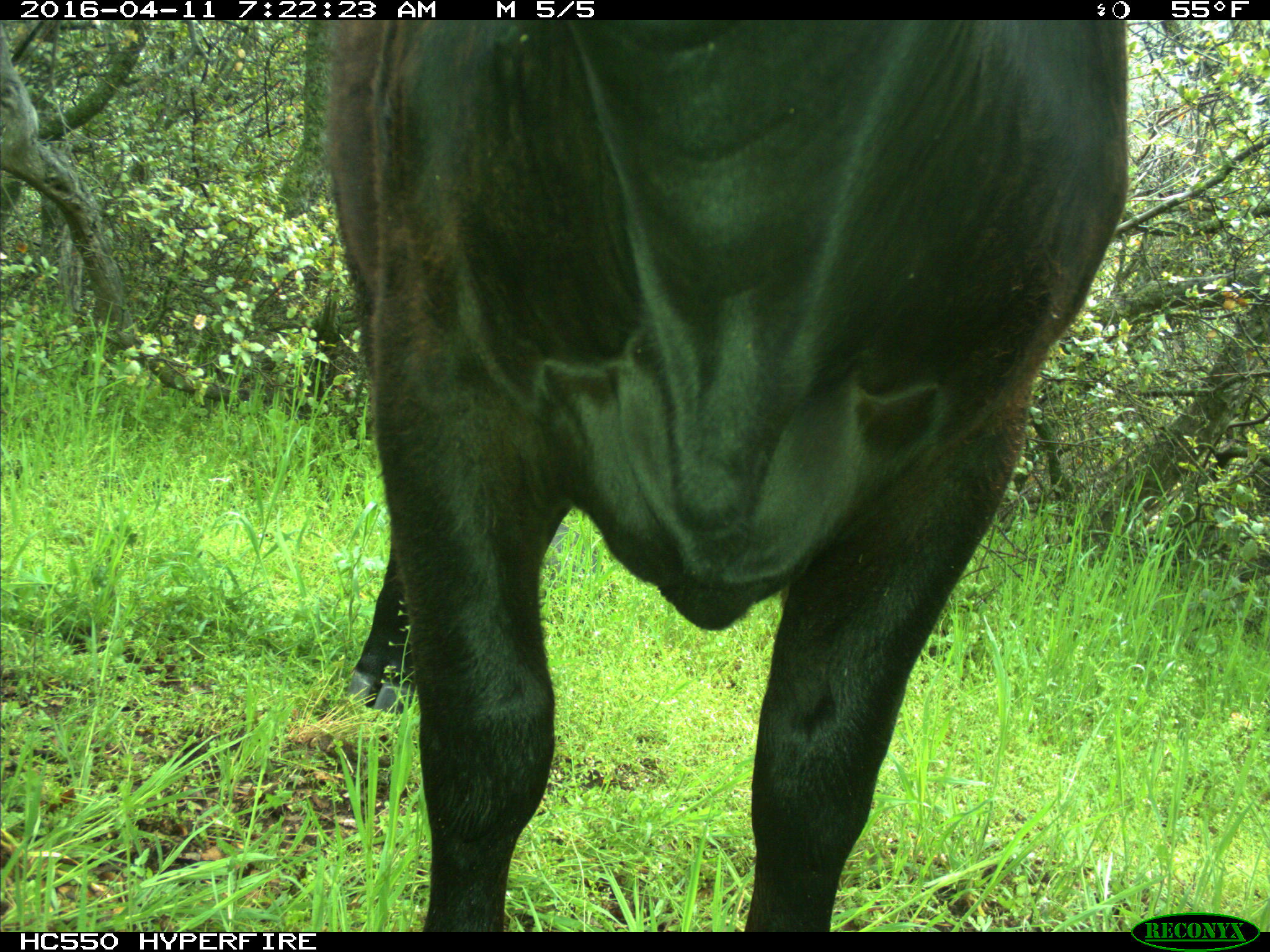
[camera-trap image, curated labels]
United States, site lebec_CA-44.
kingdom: Animalia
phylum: Chordata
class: Mammalia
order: Artiodactyla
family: Bovidae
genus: Bos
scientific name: Bos taurus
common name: domestic cow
Bos taurus (domestic cow).